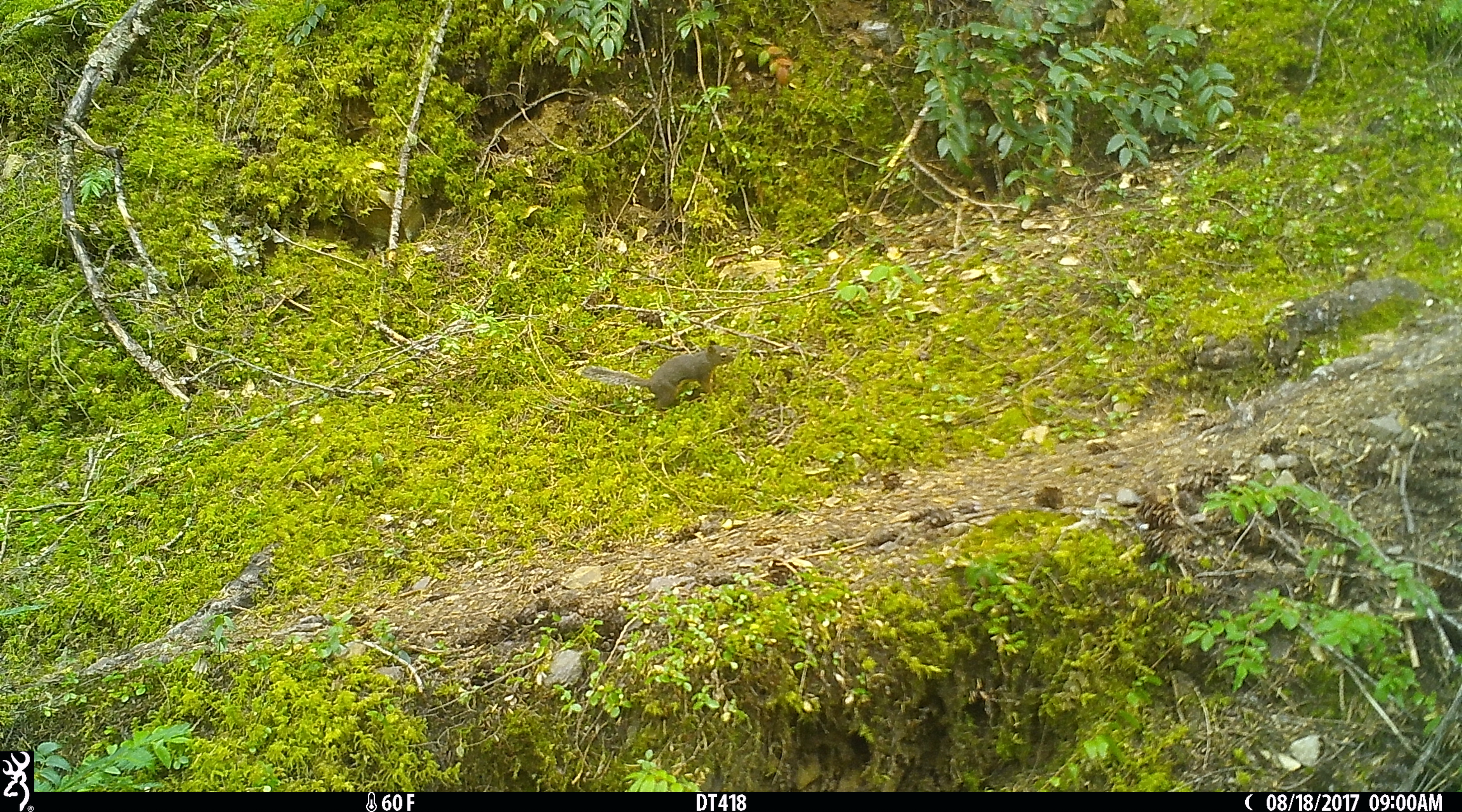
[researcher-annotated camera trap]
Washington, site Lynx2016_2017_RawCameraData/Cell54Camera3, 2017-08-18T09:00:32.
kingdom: Animalia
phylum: Chordata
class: Mammalia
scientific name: Mammalia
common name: small mammal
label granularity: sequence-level